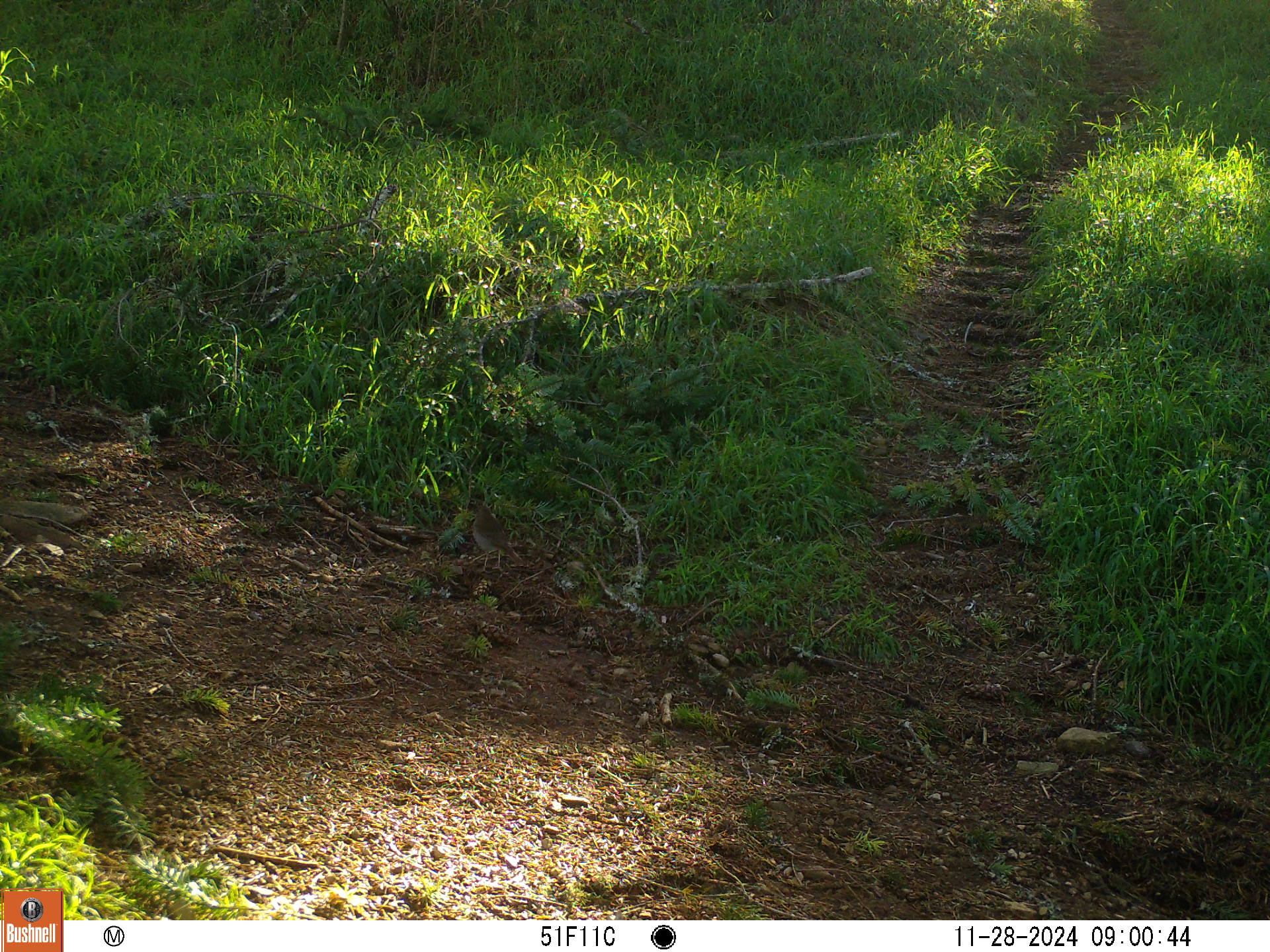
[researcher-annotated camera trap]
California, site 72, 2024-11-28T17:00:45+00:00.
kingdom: Animalia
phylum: Chordata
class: Aves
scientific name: Aves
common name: bird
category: unknown bird